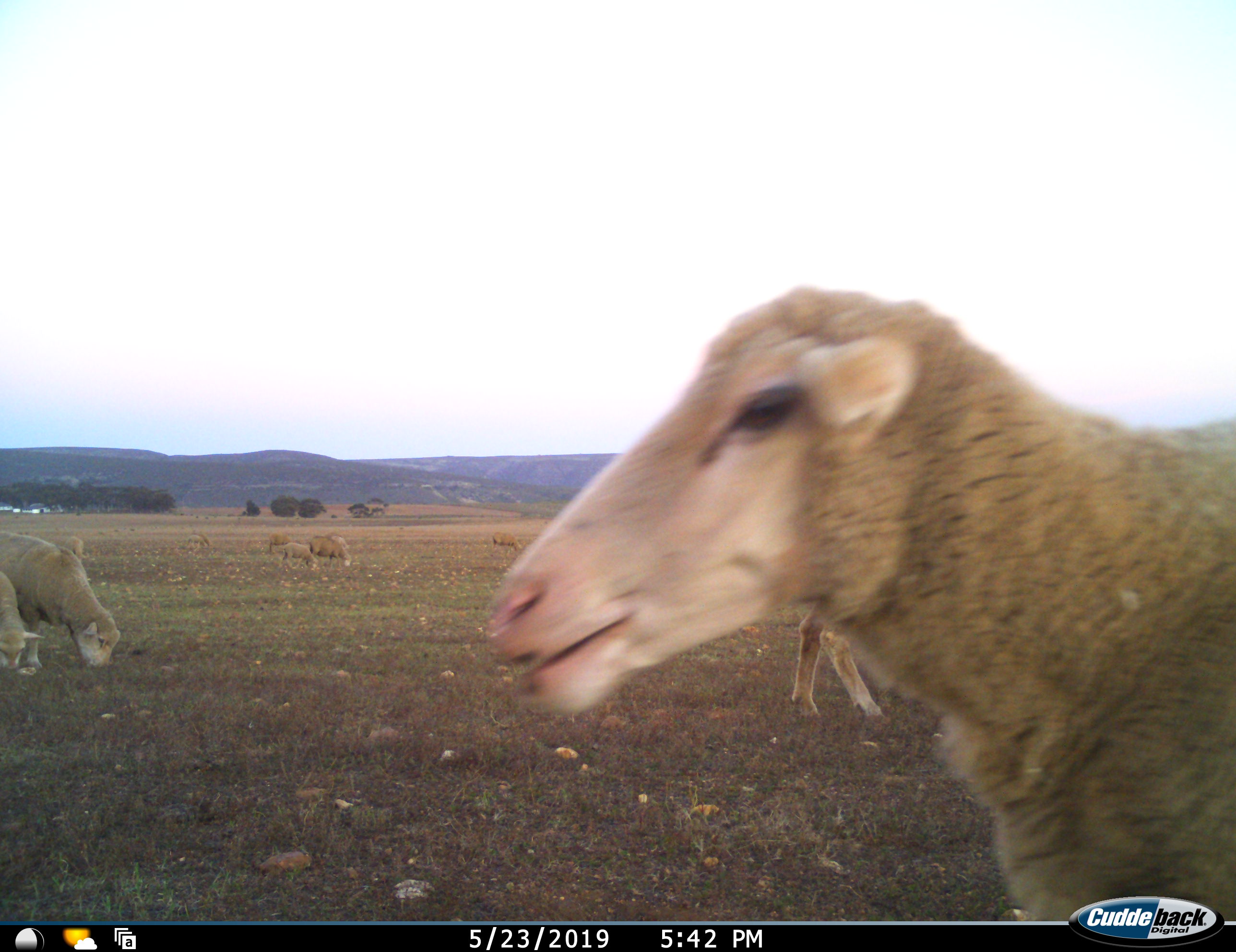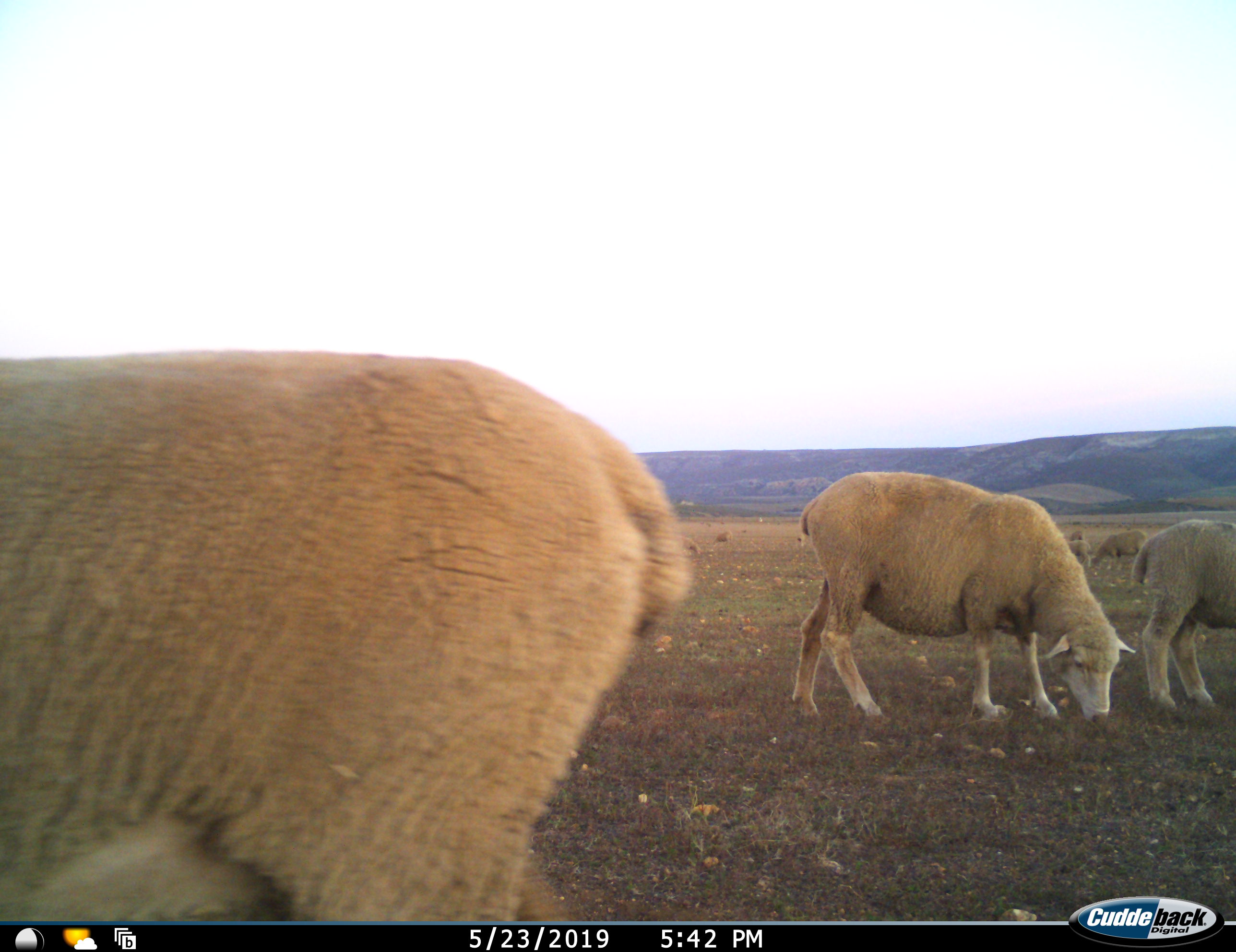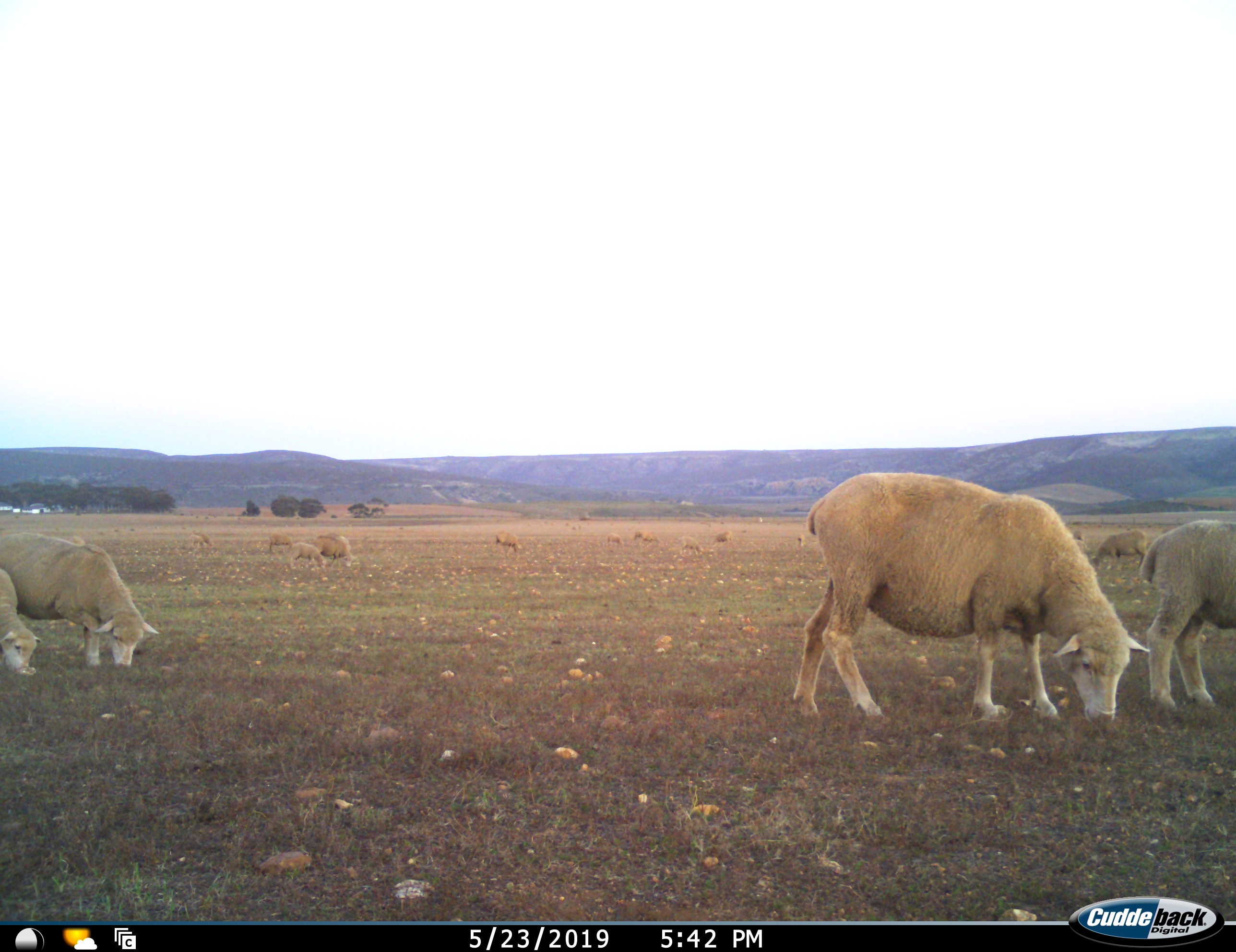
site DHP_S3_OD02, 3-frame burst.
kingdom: Animalia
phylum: Chordata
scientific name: Vertebrata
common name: domestic animal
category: domesticanimal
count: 11-50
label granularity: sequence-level